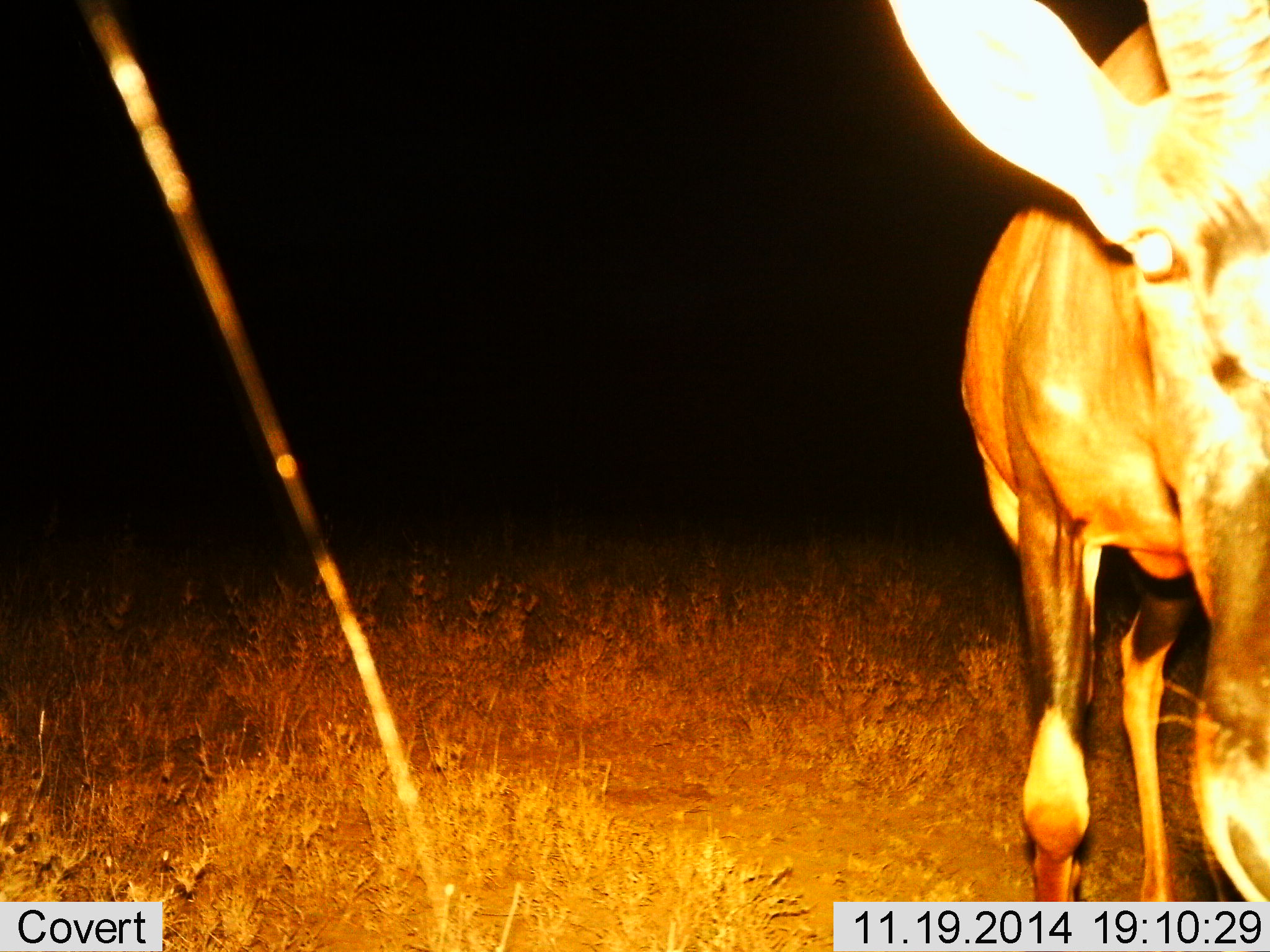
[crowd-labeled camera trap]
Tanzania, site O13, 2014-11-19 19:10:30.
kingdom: Animalia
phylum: Chordata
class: Mammalia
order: Artiodactyla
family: Bovidae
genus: Damaliscus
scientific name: Damaliscus lunatus jimela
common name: topi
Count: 1.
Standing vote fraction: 100%.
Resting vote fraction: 0%.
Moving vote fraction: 0%.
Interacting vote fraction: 0%.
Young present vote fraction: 0%.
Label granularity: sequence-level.